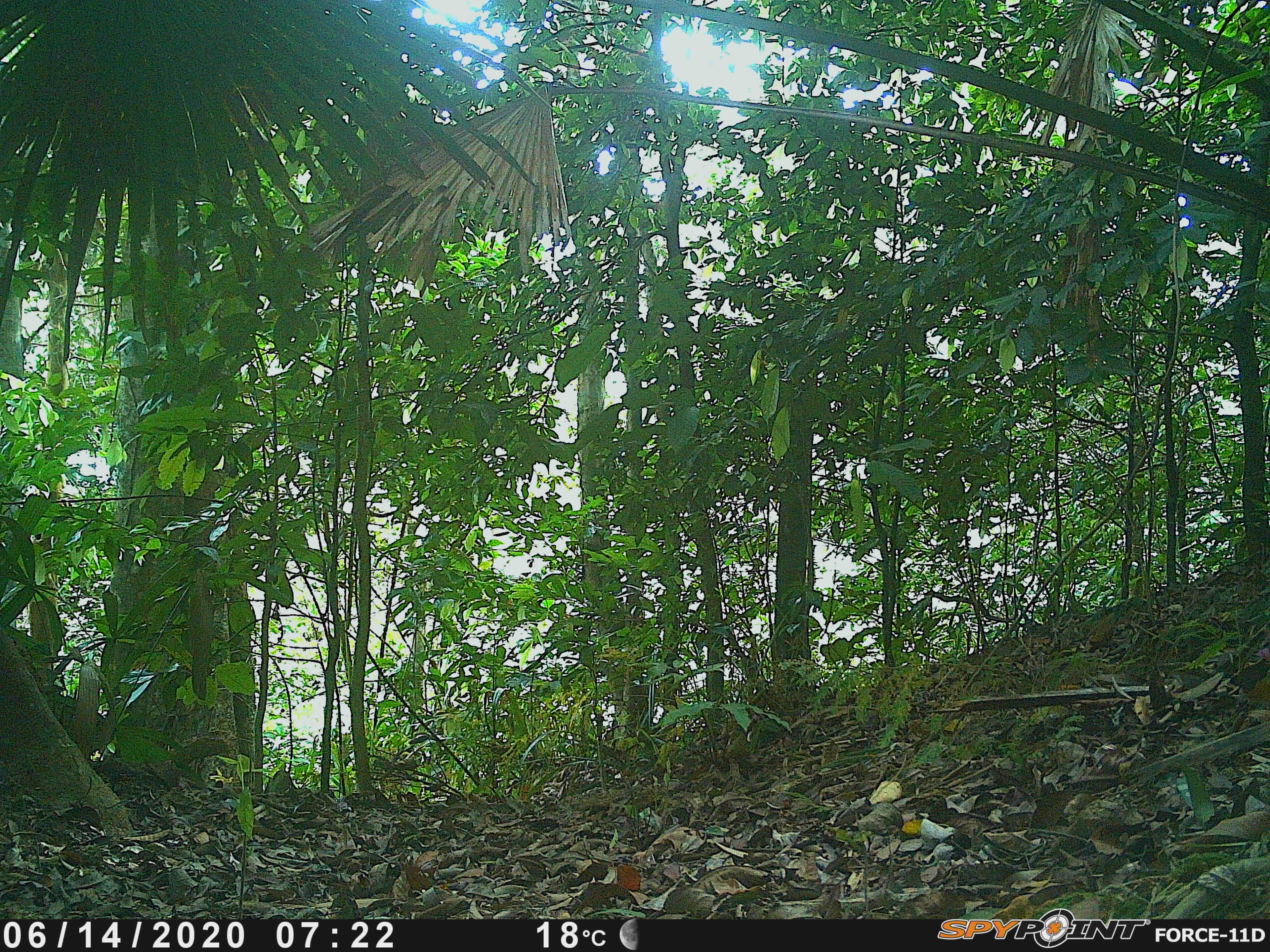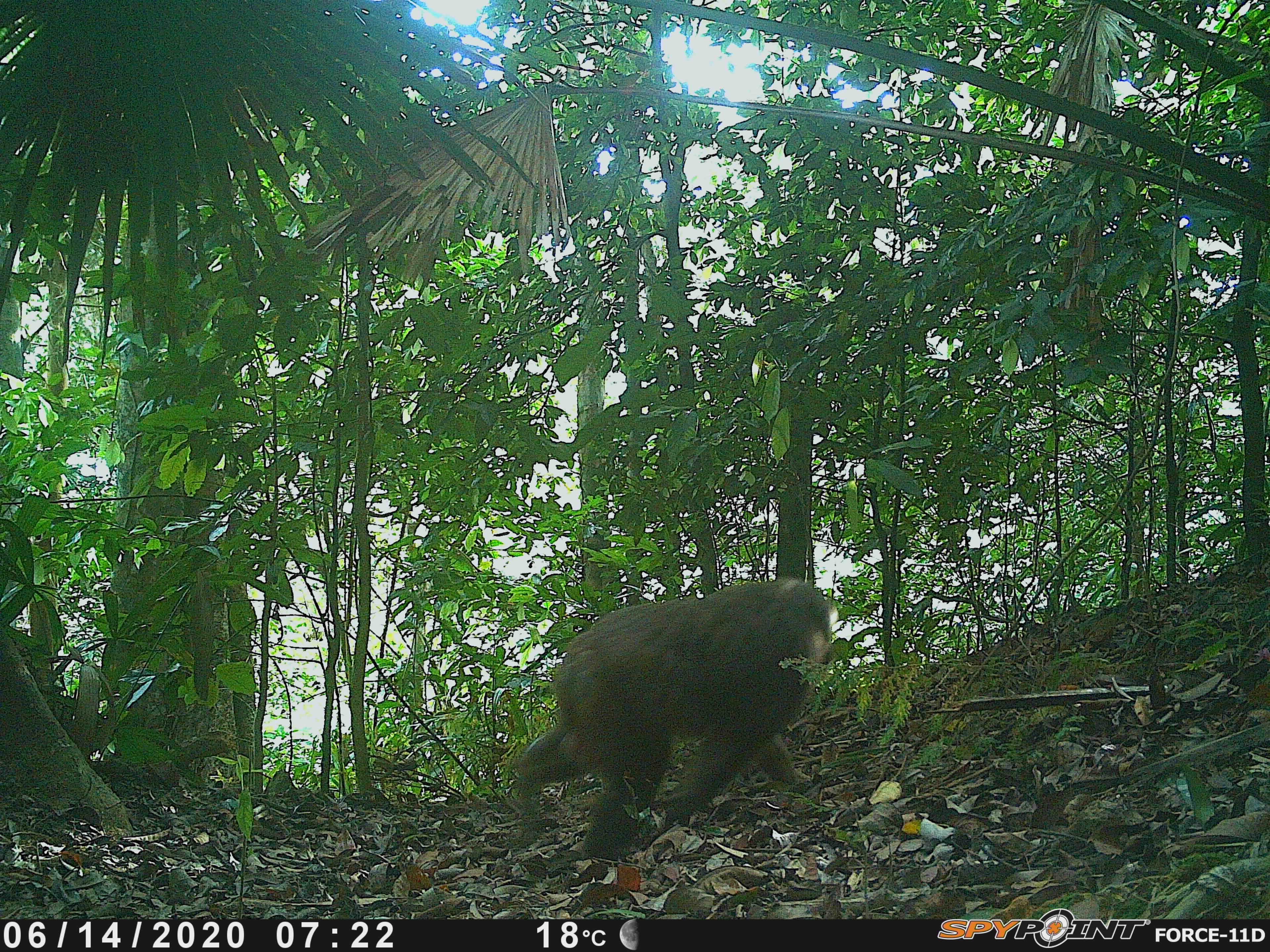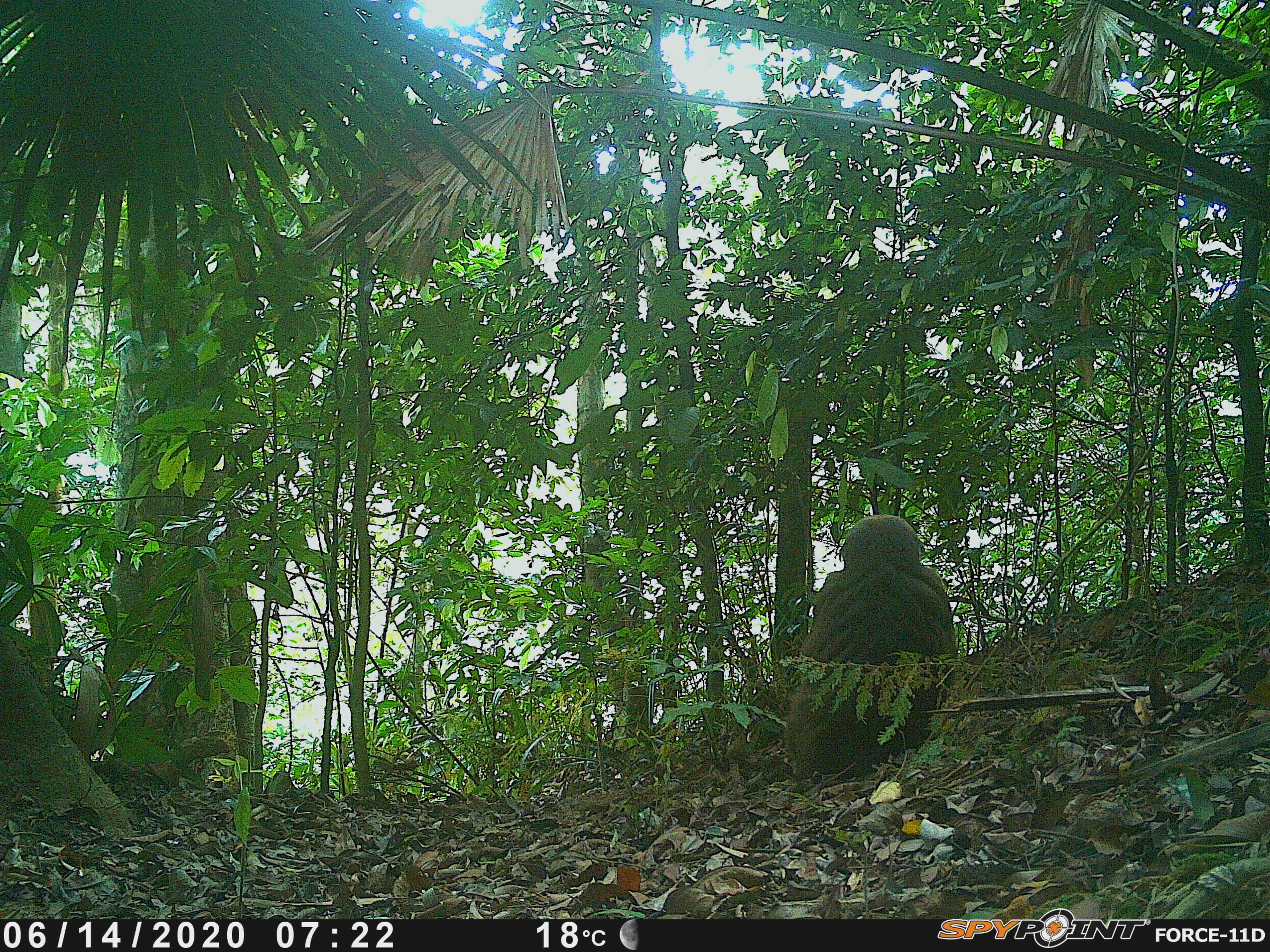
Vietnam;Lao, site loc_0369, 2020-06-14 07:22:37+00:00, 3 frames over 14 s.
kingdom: Animalia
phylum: Chordata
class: Mammalia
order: Primates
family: Cercopithecidae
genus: Macaca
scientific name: Macaca arctoides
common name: stump-tailed macaque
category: stump tailed macaque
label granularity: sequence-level